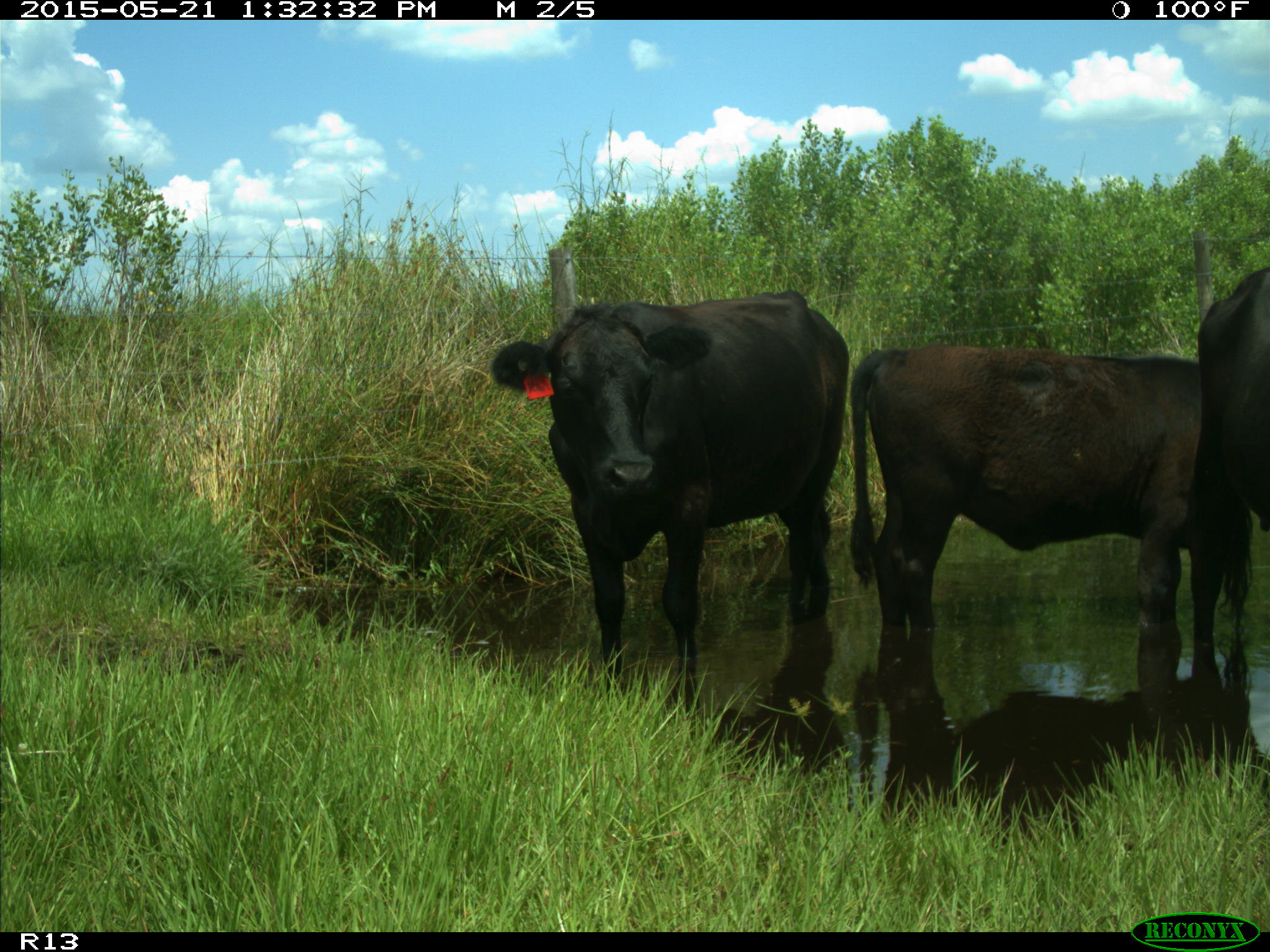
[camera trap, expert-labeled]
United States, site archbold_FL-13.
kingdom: Animalia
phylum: Chordata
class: Mammalia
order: Artiodactyla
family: Bovidae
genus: Bos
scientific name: Bos taurus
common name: domestic cow